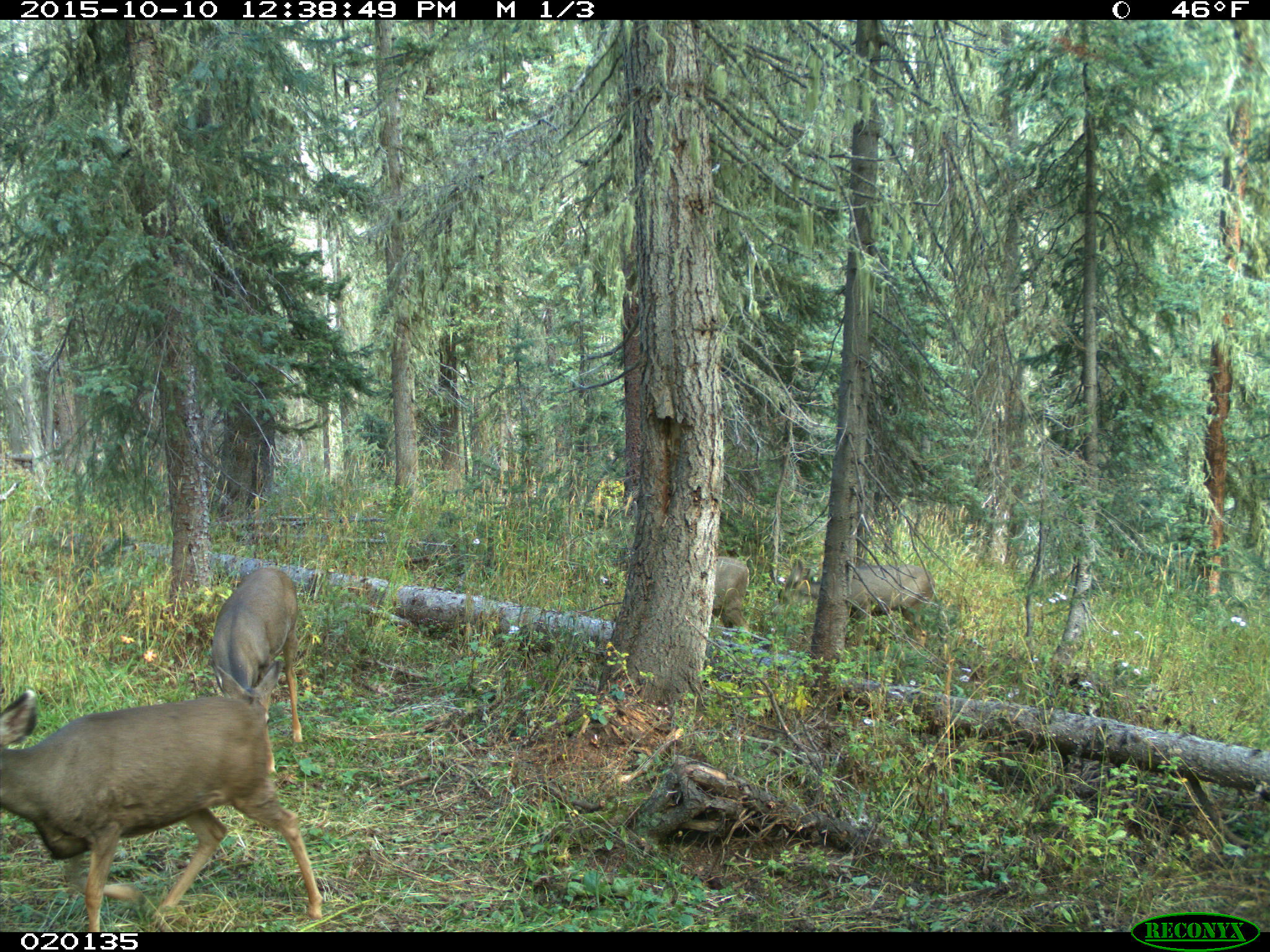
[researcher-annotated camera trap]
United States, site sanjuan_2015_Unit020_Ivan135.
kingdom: Animalia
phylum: Chordata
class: Mammalia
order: Artiodactyla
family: Cervidae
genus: Odocoileus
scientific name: Odocoileus hemionus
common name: mule deer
Odocoileus hemionus (mule deer).